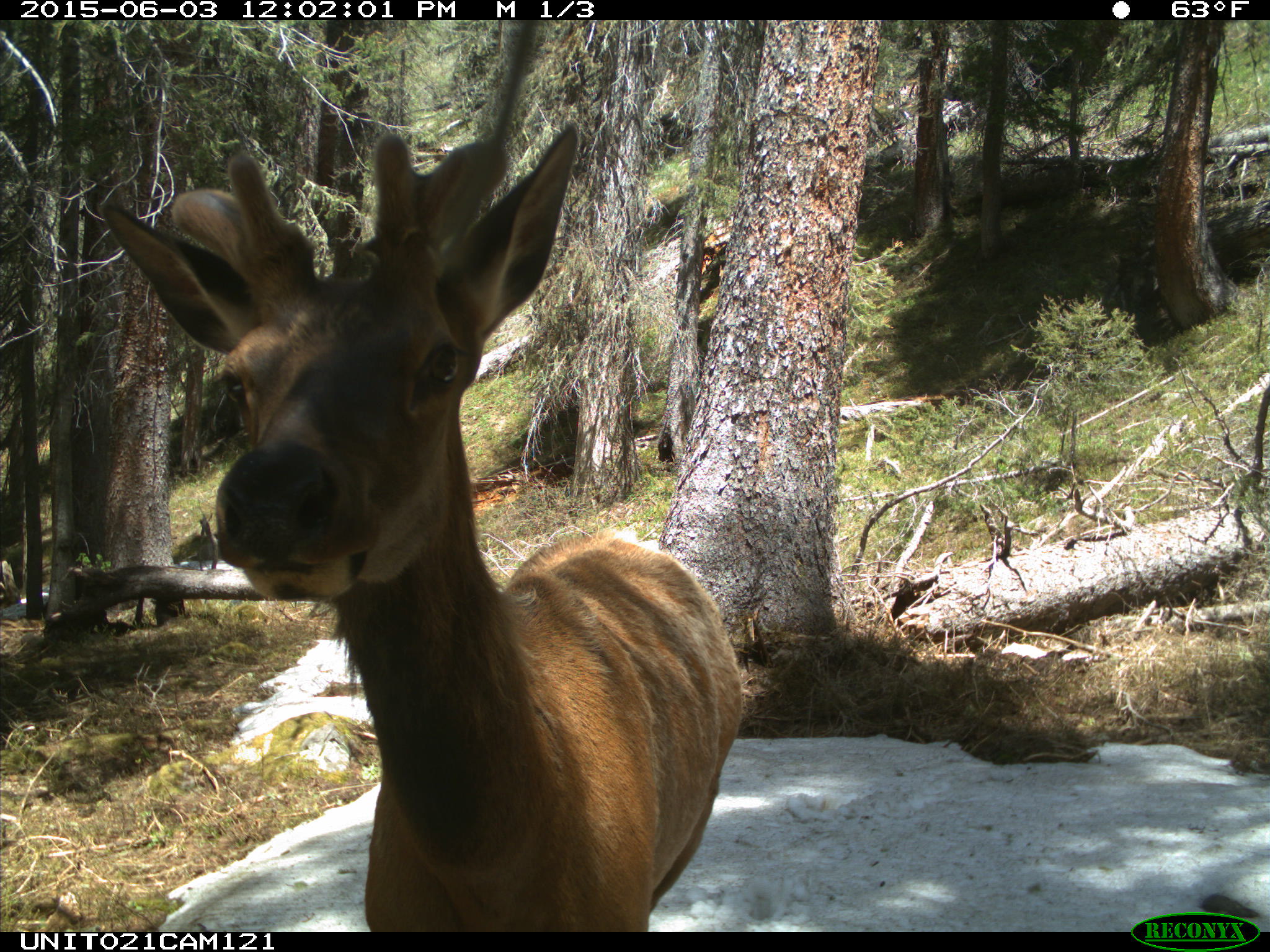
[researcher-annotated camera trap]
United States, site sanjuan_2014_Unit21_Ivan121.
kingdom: Animalia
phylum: Chordata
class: Mammalia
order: Artiodactyla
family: Cervidae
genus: Cervus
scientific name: Cervus elaphus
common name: red deer